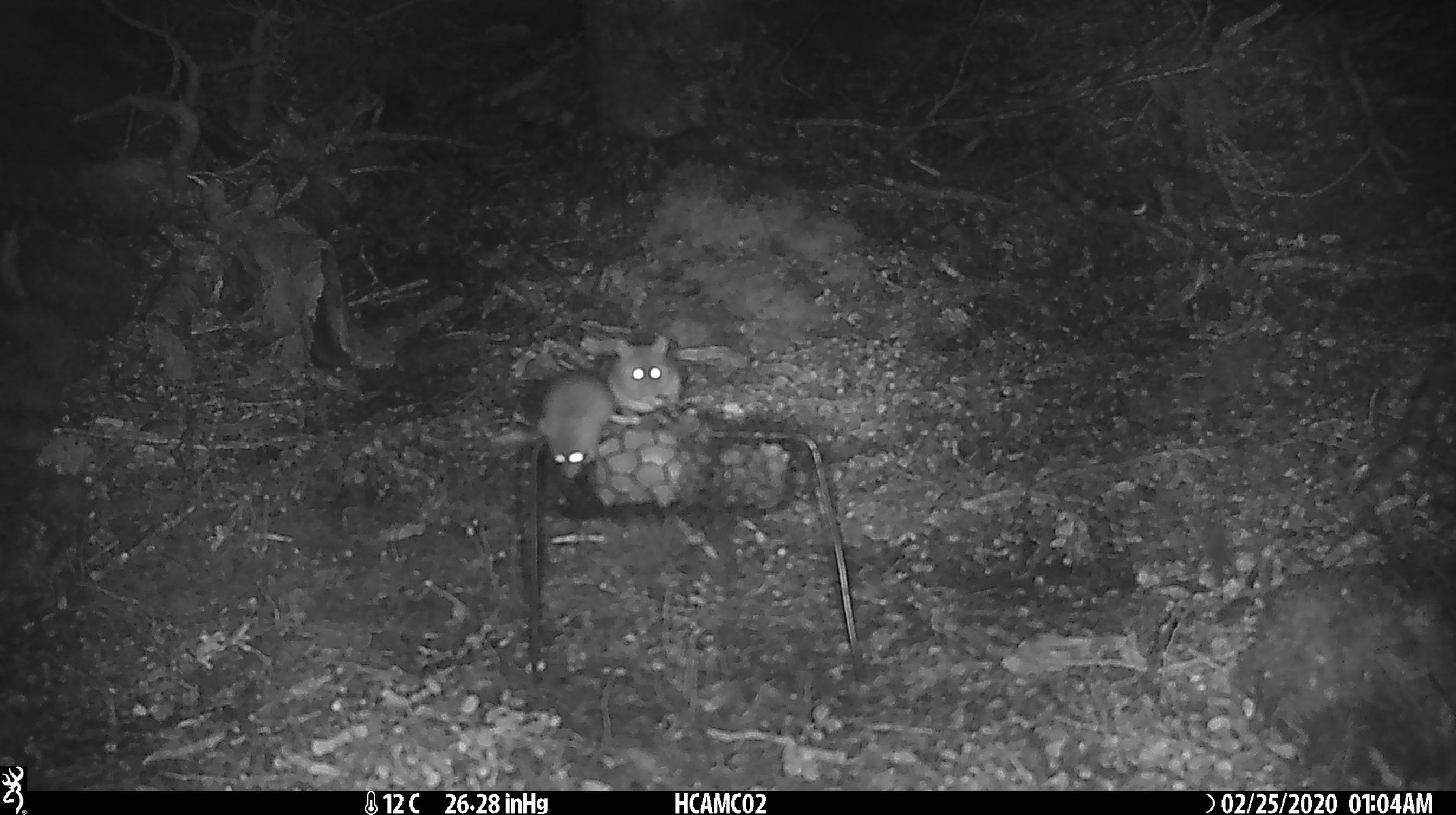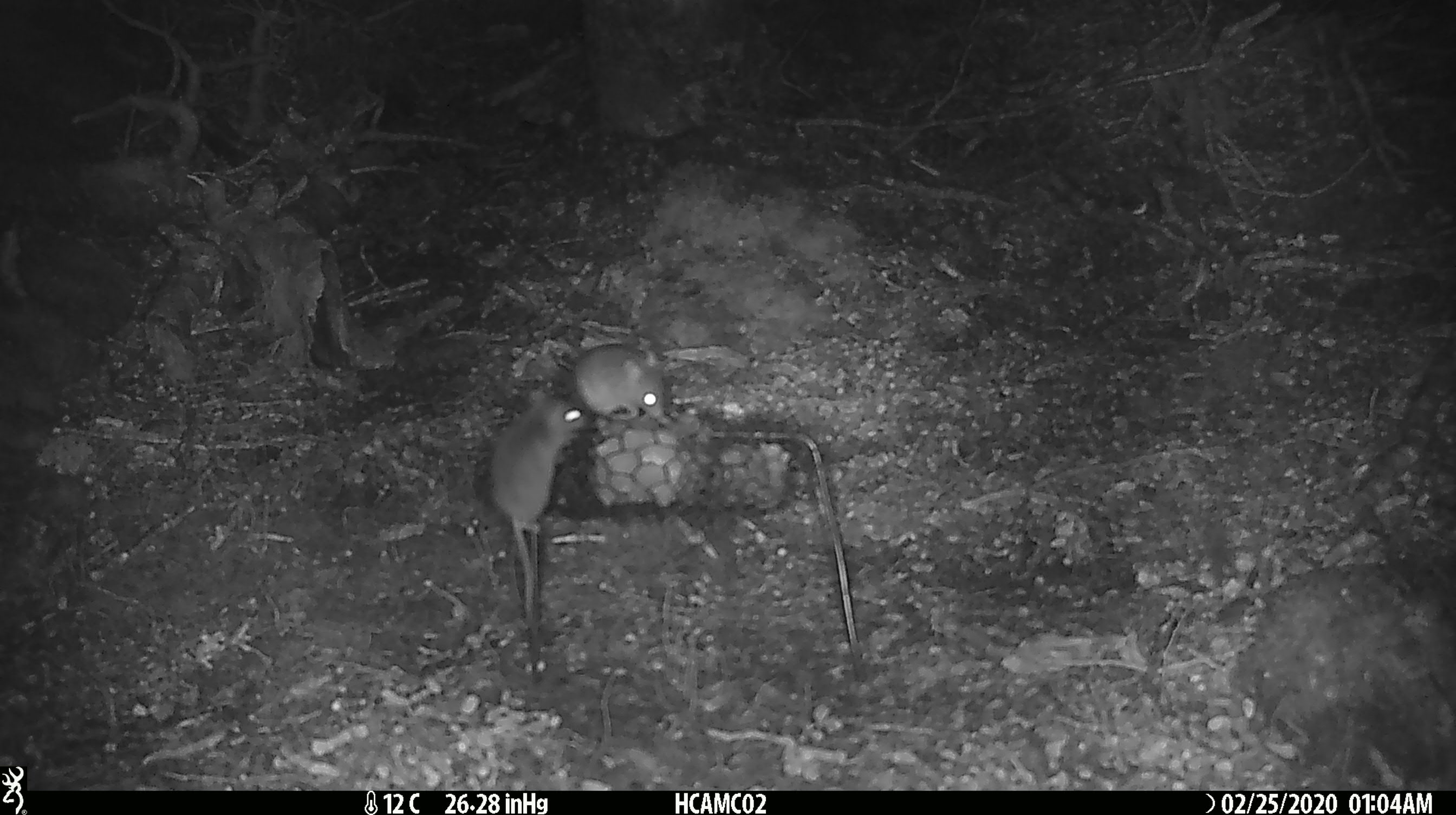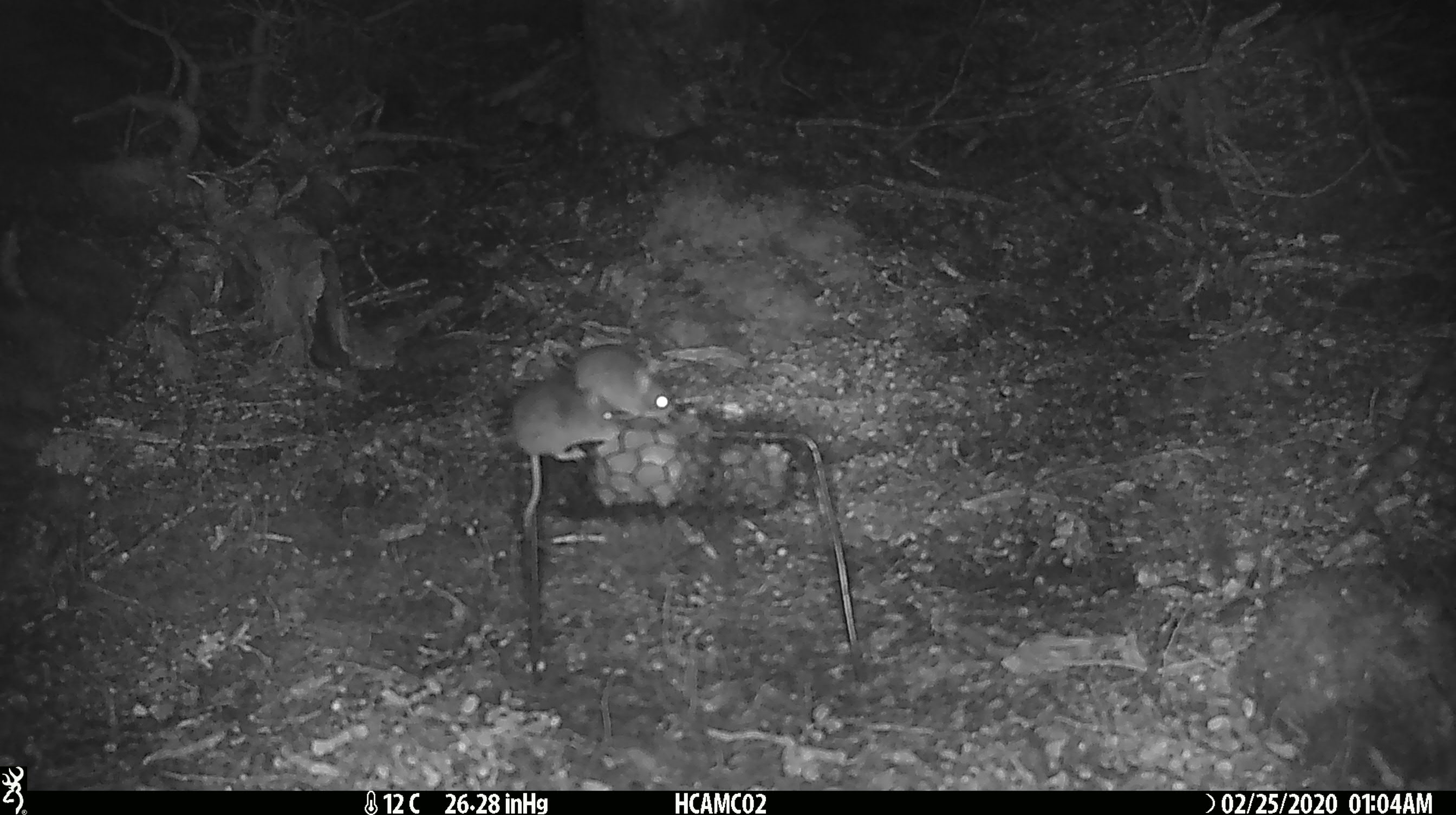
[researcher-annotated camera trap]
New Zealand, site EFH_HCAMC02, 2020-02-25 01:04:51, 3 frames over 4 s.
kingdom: Animalia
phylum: Chordata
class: Mammalia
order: Rodentia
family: Muridae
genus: Mus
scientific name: Mus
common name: mouse